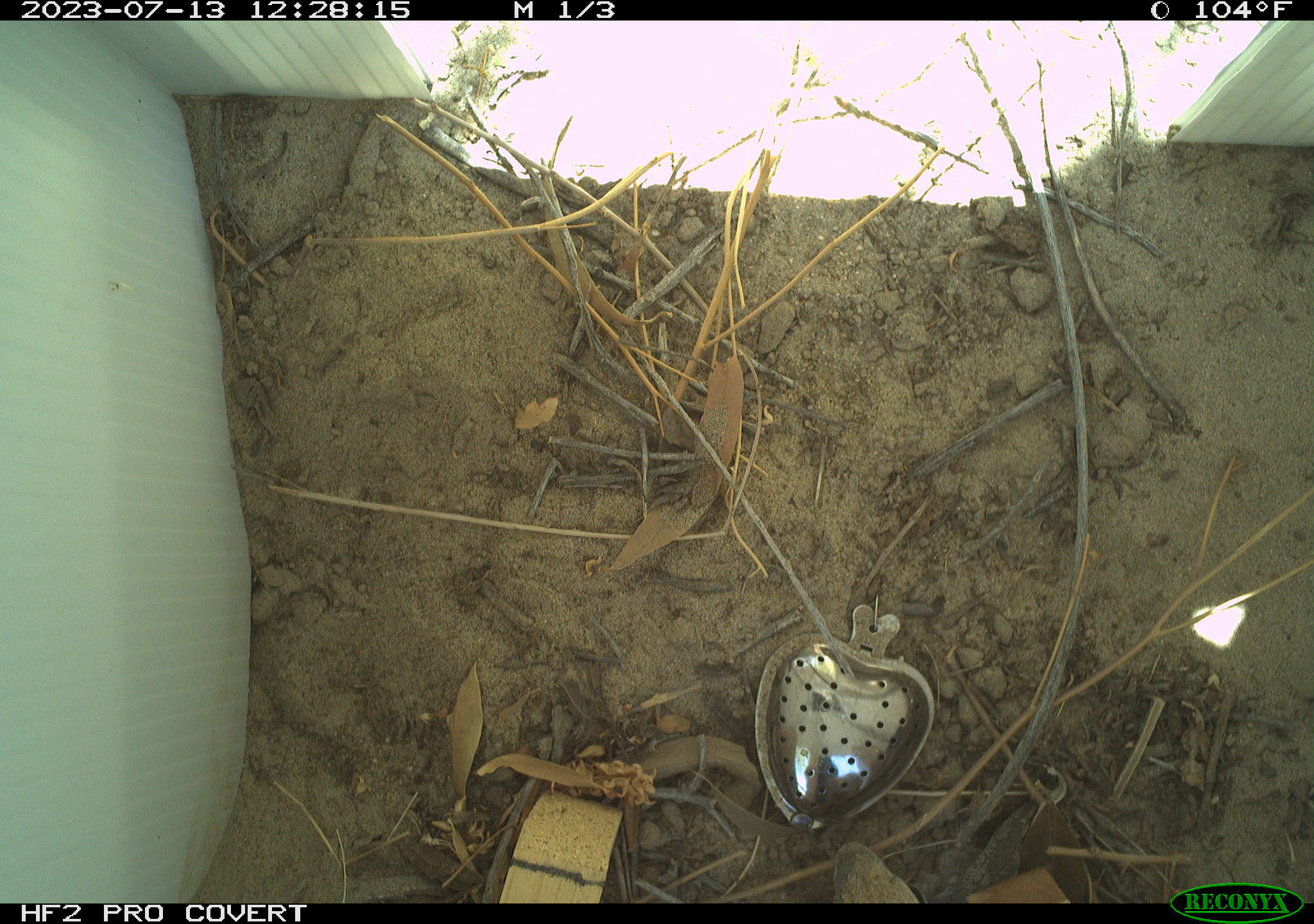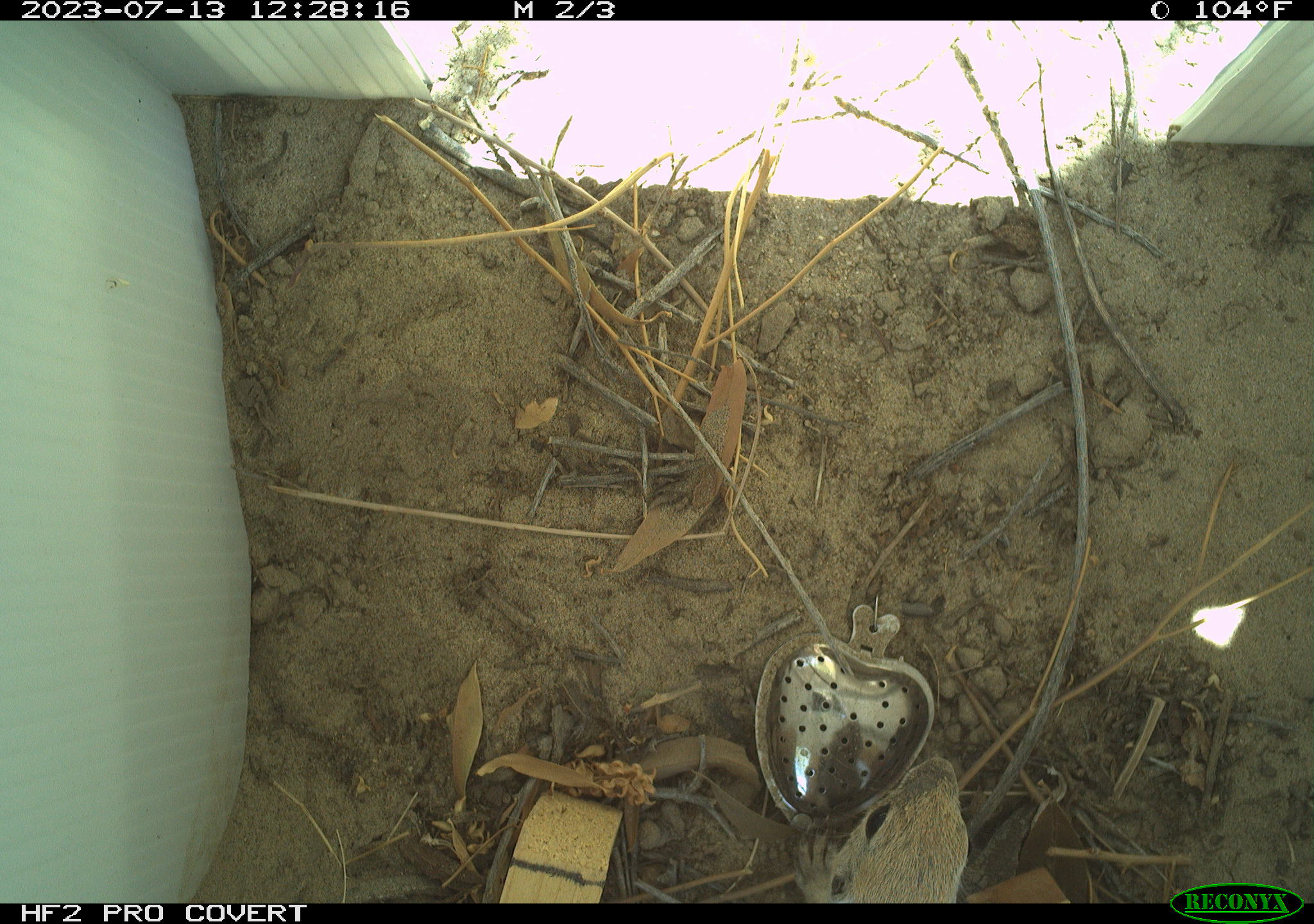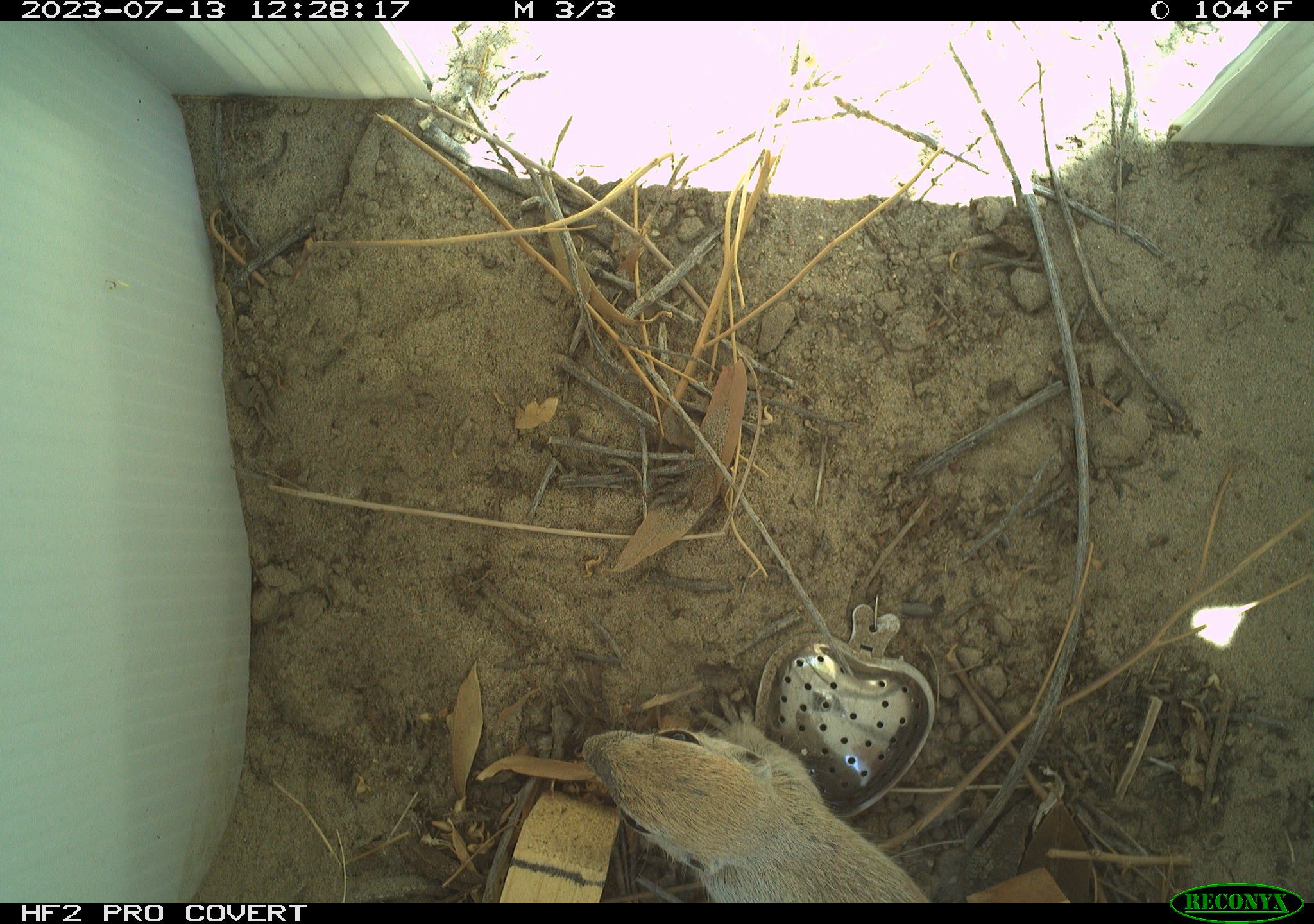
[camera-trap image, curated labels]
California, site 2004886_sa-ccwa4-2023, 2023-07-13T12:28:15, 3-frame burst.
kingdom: Animalia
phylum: Chordata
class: Mammalia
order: Rodentia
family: Sciuridae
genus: Xerospermophilus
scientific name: Xerospermophilus tereticaudus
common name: round-tailed ground squirrel